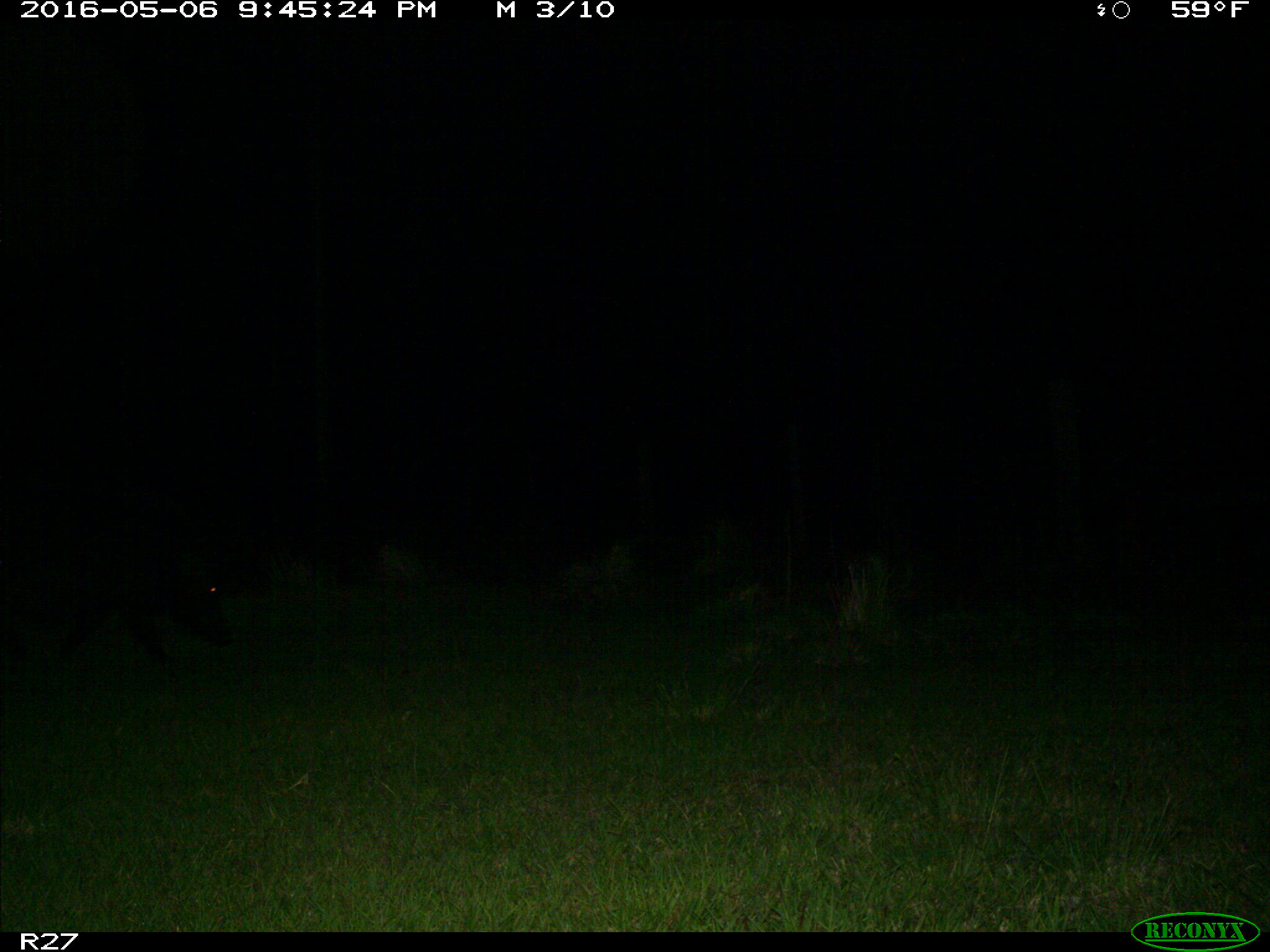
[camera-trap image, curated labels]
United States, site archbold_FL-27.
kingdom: Animalia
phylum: Chordata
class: Mammalia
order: Artiodactyla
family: Suidae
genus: Sus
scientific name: Sus scrofa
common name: wild boar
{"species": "Sus scrofa (wild boar)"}